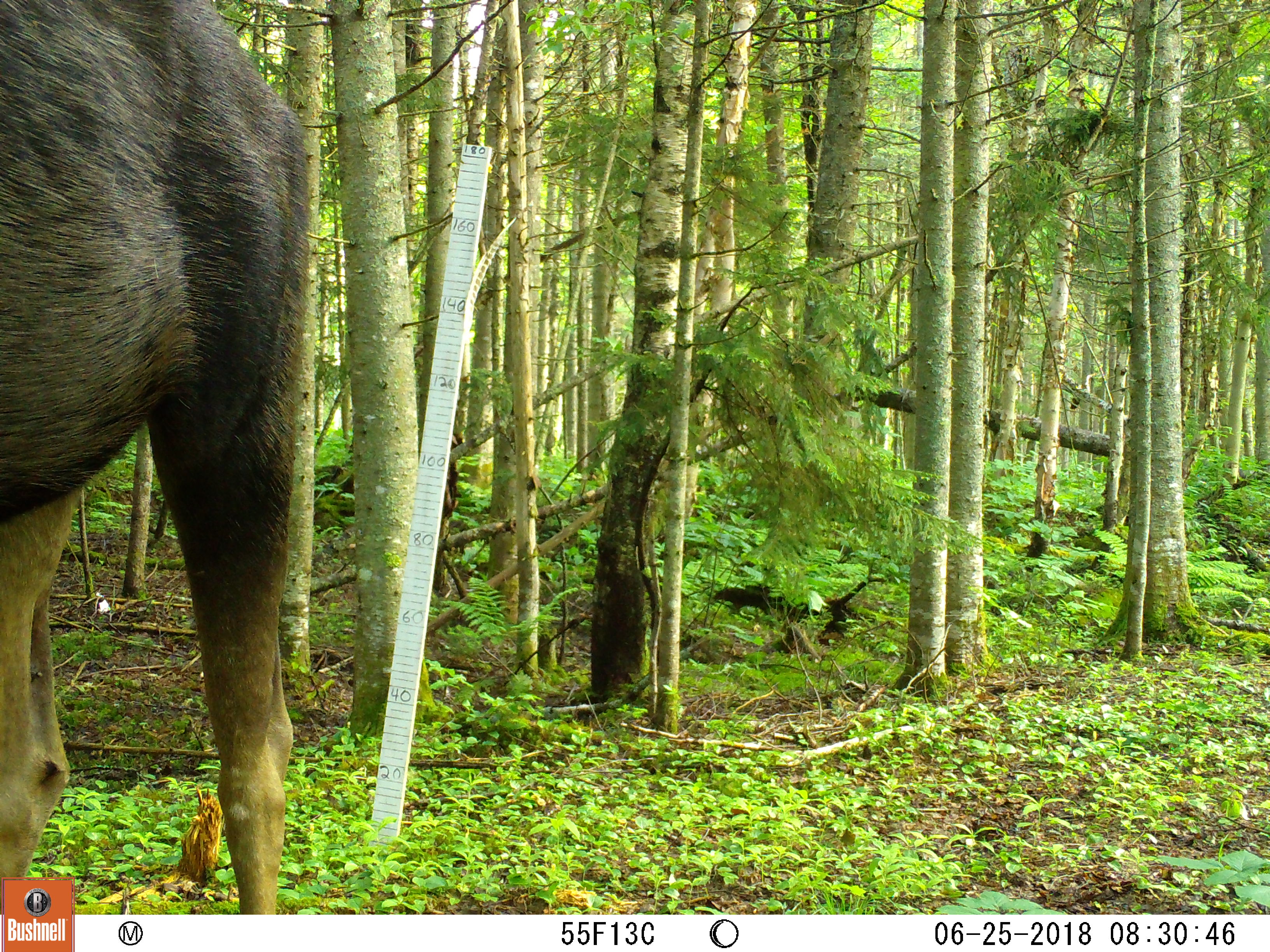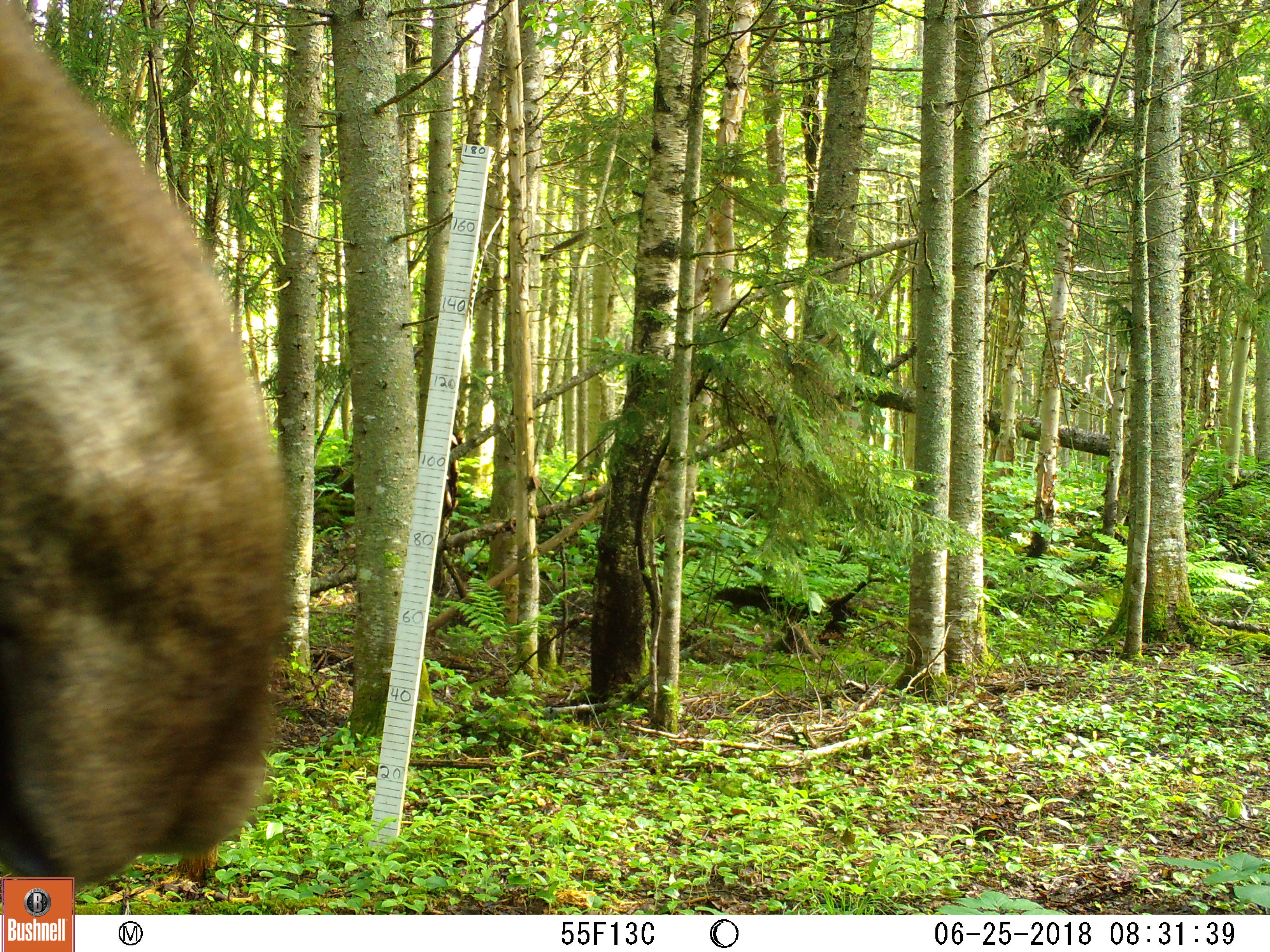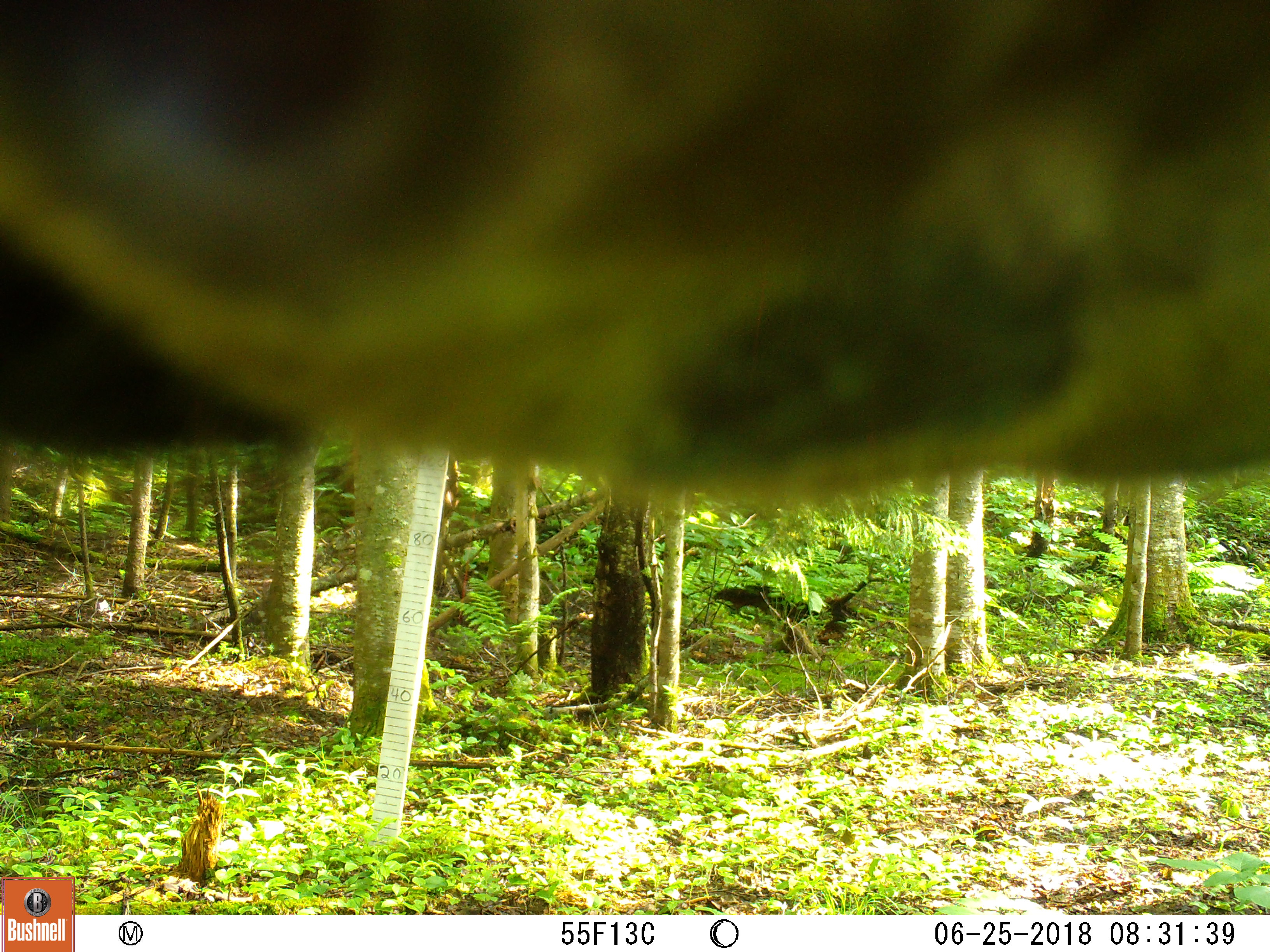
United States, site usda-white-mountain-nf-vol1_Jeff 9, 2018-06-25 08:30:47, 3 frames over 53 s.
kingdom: Animalia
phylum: Chordata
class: Mammalia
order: Artiodactyla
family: Cervidae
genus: Alces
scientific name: Alces alces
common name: moose